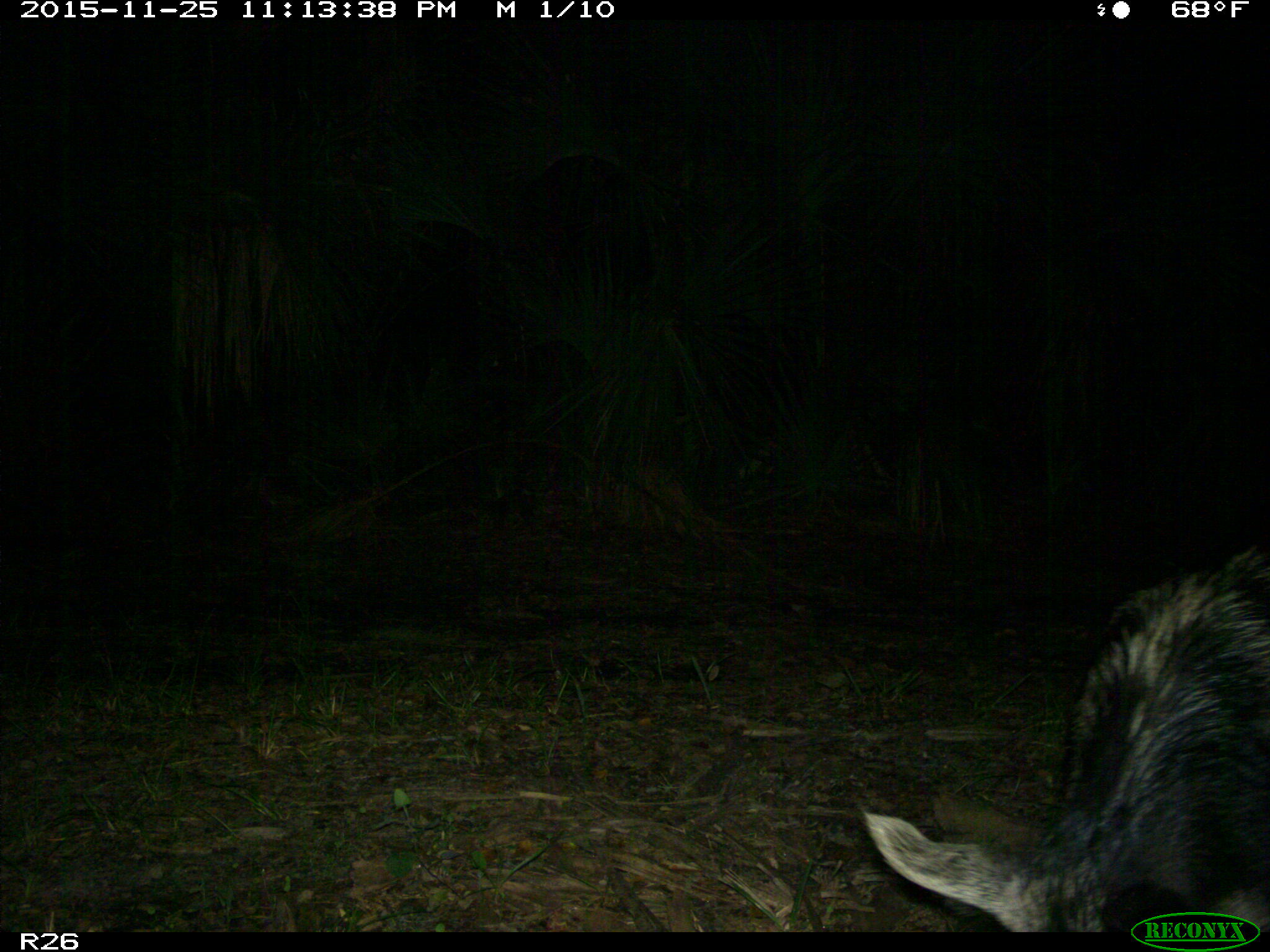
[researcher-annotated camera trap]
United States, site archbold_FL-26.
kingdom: Animalia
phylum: Chordata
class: Mammalia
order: Artiodactyla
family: Suidae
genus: Sus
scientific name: Sus scrofa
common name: wild boar